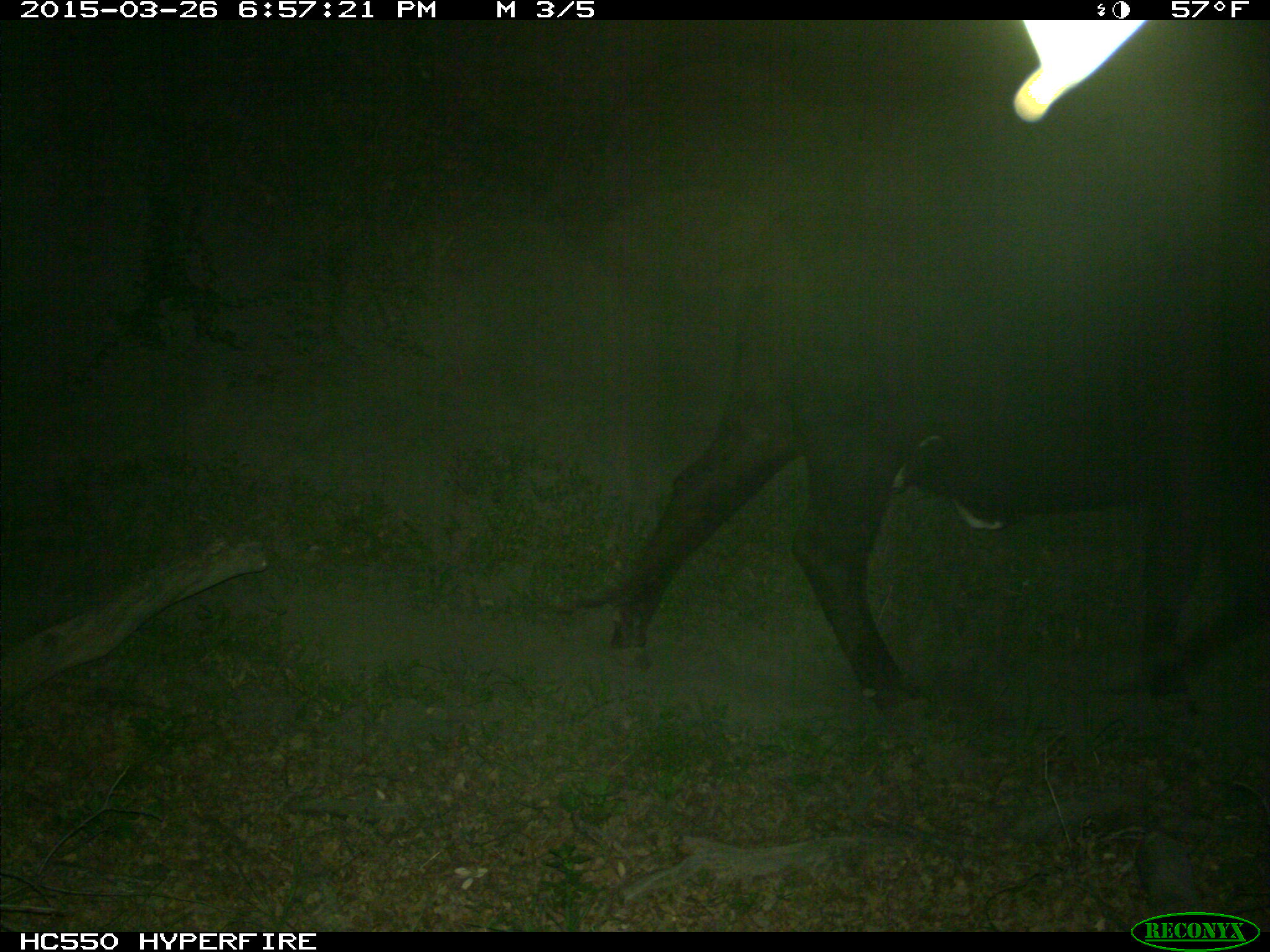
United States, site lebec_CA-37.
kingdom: Animalia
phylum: Chordata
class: Mammalia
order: Artiodactyla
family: Bovidae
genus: Bos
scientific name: Bos taurus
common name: domestic cow